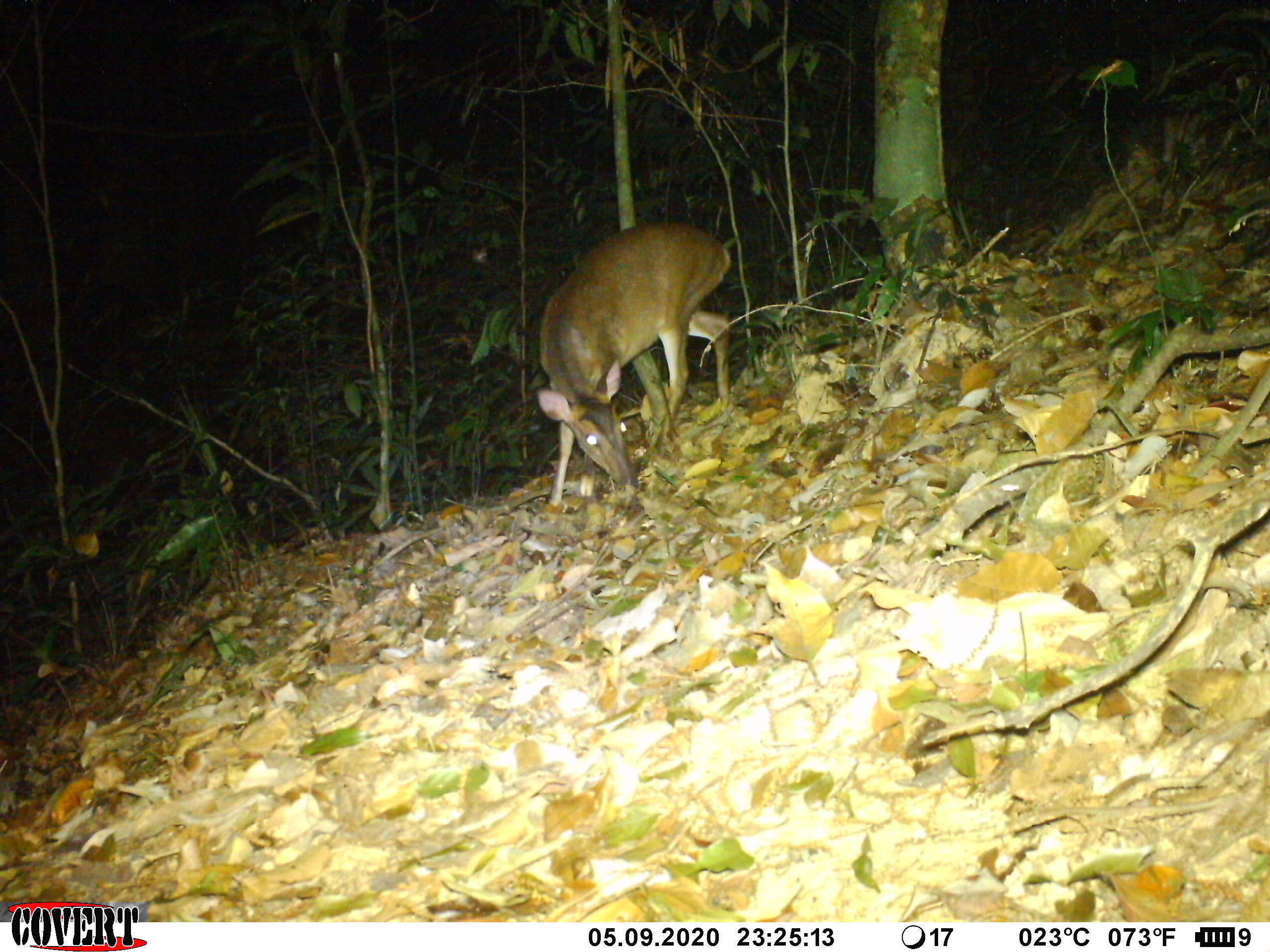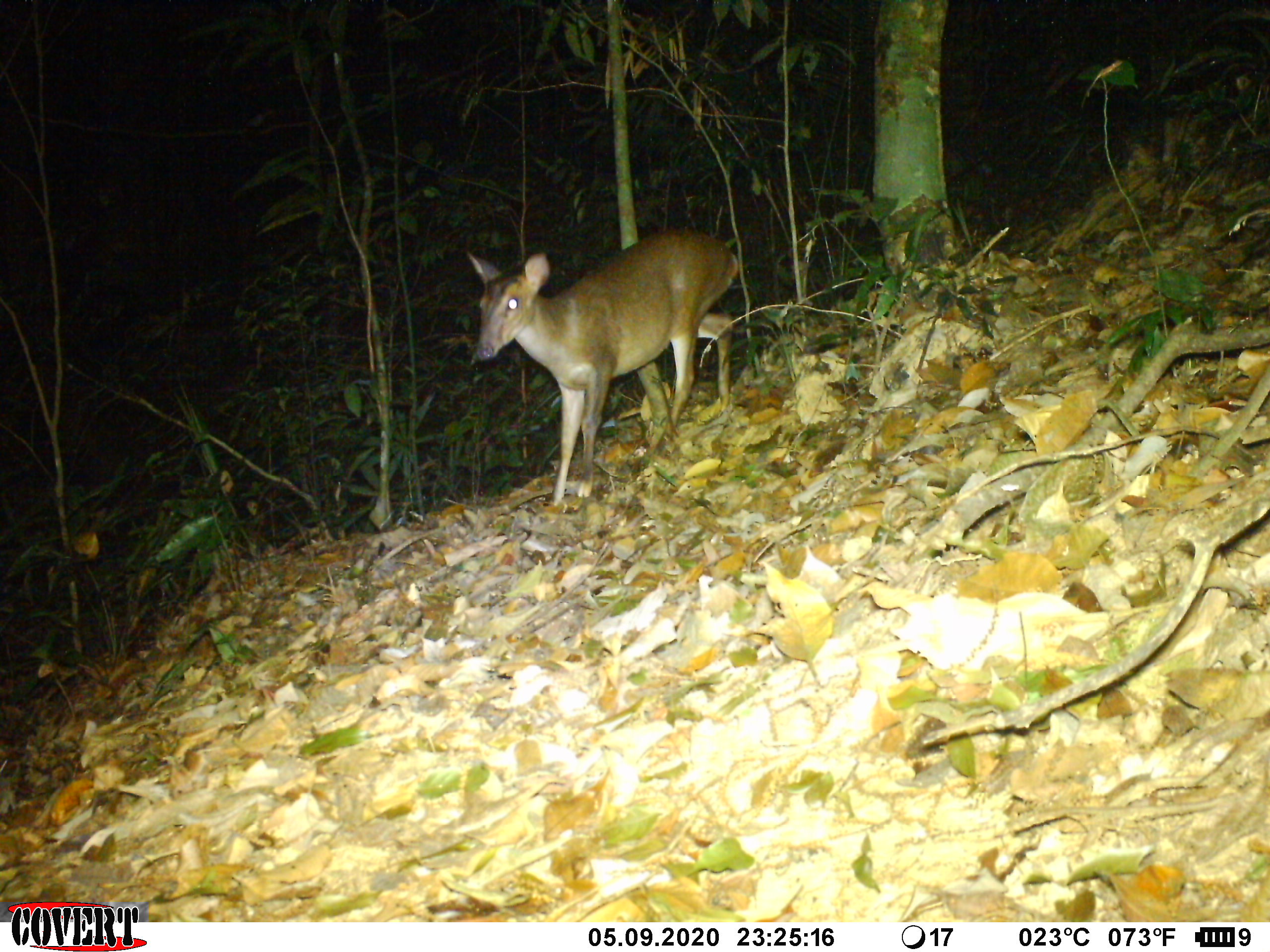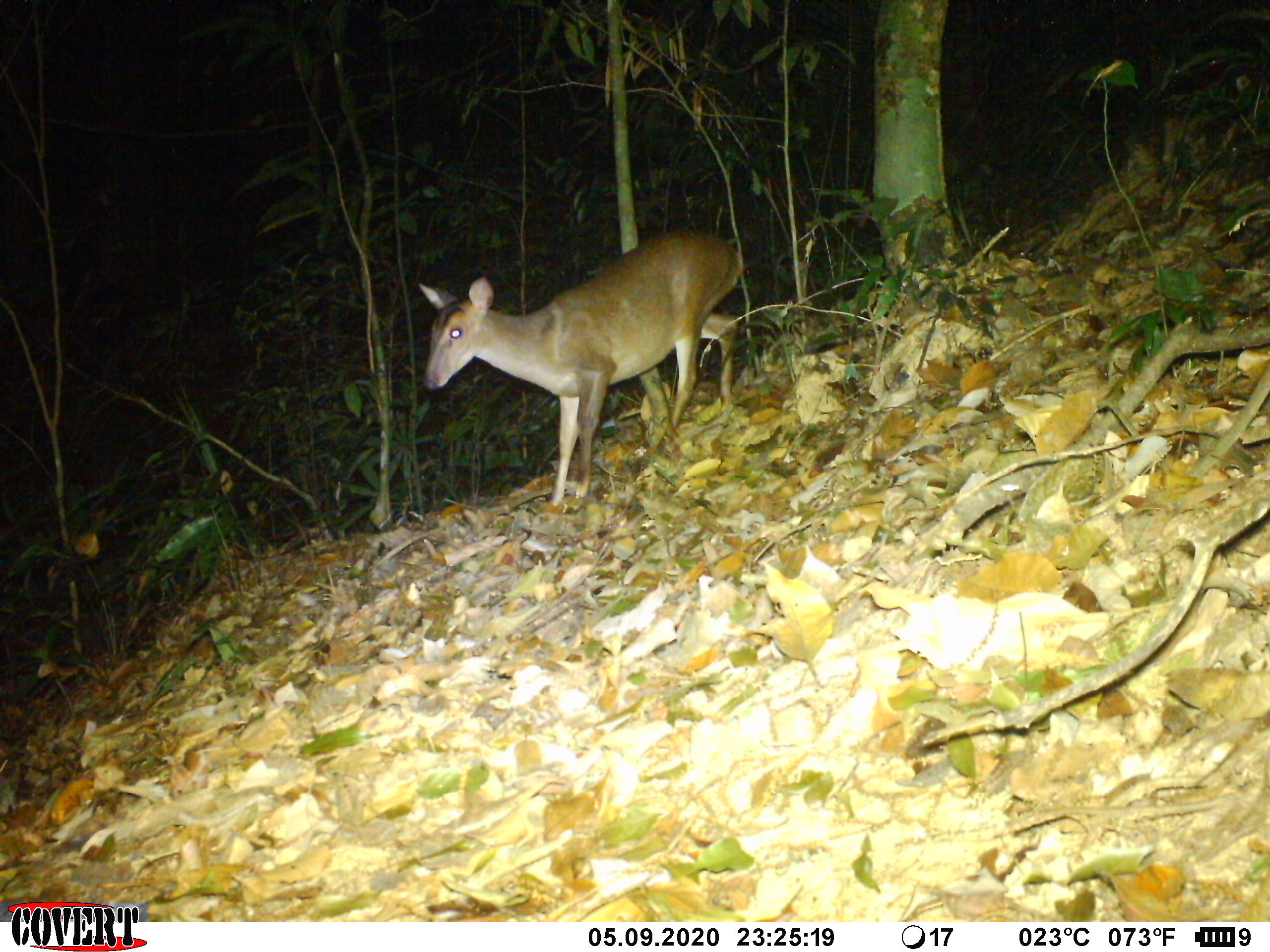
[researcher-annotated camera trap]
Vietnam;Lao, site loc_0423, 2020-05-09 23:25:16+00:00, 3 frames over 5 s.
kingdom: Animalia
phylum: Chordata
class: Mammalia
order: Artiodactyla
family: Cervidae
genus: Muntiacus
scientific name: Muntiacus vuquangensis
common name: large-antlered muntjac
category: large antlered muntjac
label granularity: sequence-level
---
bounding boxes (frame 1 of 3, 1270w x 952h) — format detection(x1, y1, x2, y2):
large antlered muntjac: detection(536, 222, 729, 506)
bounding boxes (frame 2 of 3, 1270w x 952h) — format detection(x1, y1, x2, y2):
large antlered muntjac: detection(465, 229, 737, 504)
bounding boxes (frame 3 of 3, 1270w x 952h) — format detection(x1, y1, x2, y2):
large antlered muntjac: detection(418, 228, 743, 505)